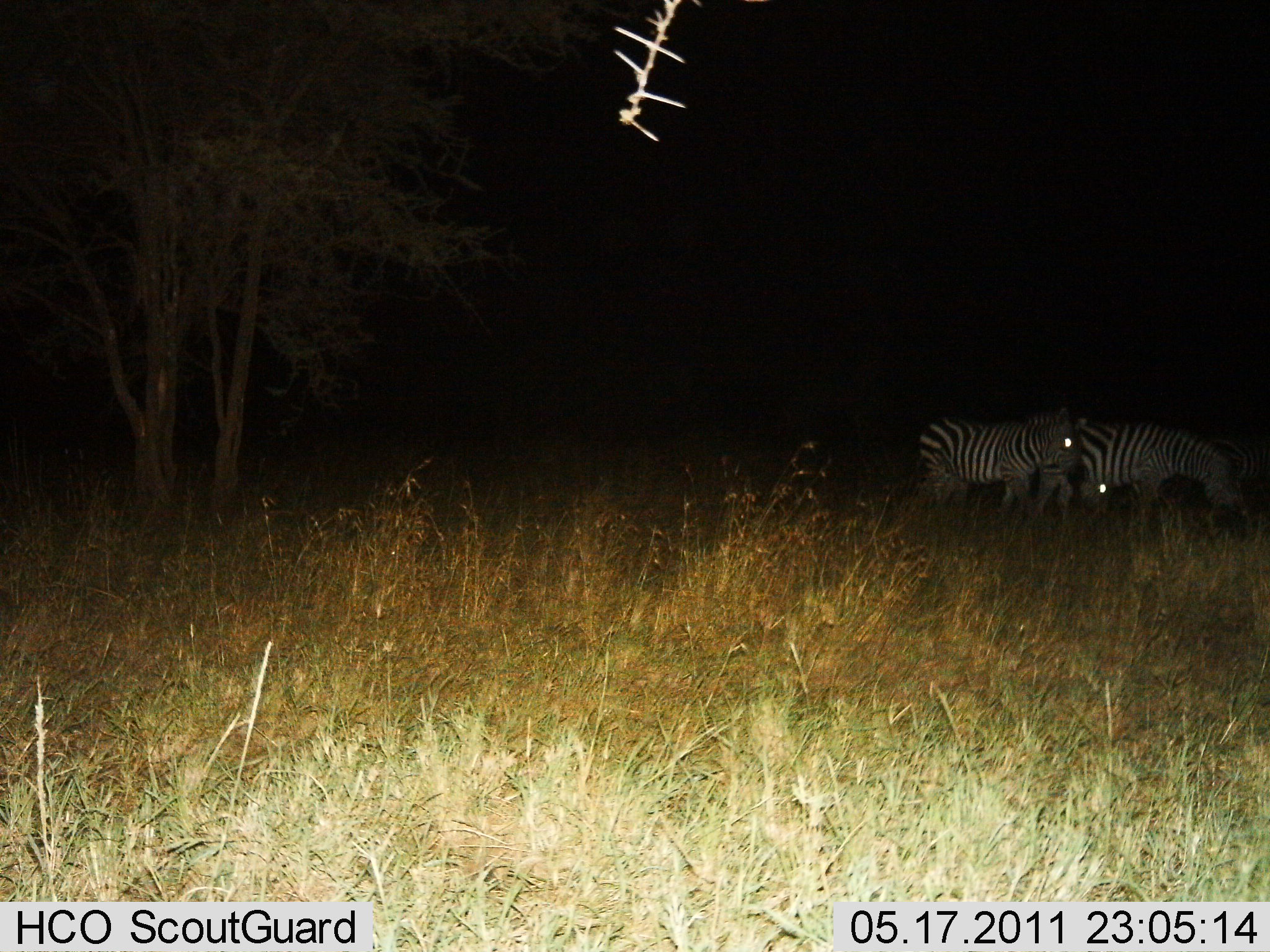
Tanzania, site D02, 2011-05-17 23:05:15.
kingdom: Animalia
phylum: Chordata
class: Mammalia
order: Perissodactyla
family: Equidae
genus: Equus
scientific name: Equus quagga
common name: plains zebra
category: zebra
Zebra (plains zebra) (Equus quagga), count 3. Behavior (volunteer vote fractions): standing 70%, resting 0%, moving 30%, interacting 0%. Young present (vote fraction): 0%. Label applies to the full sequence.